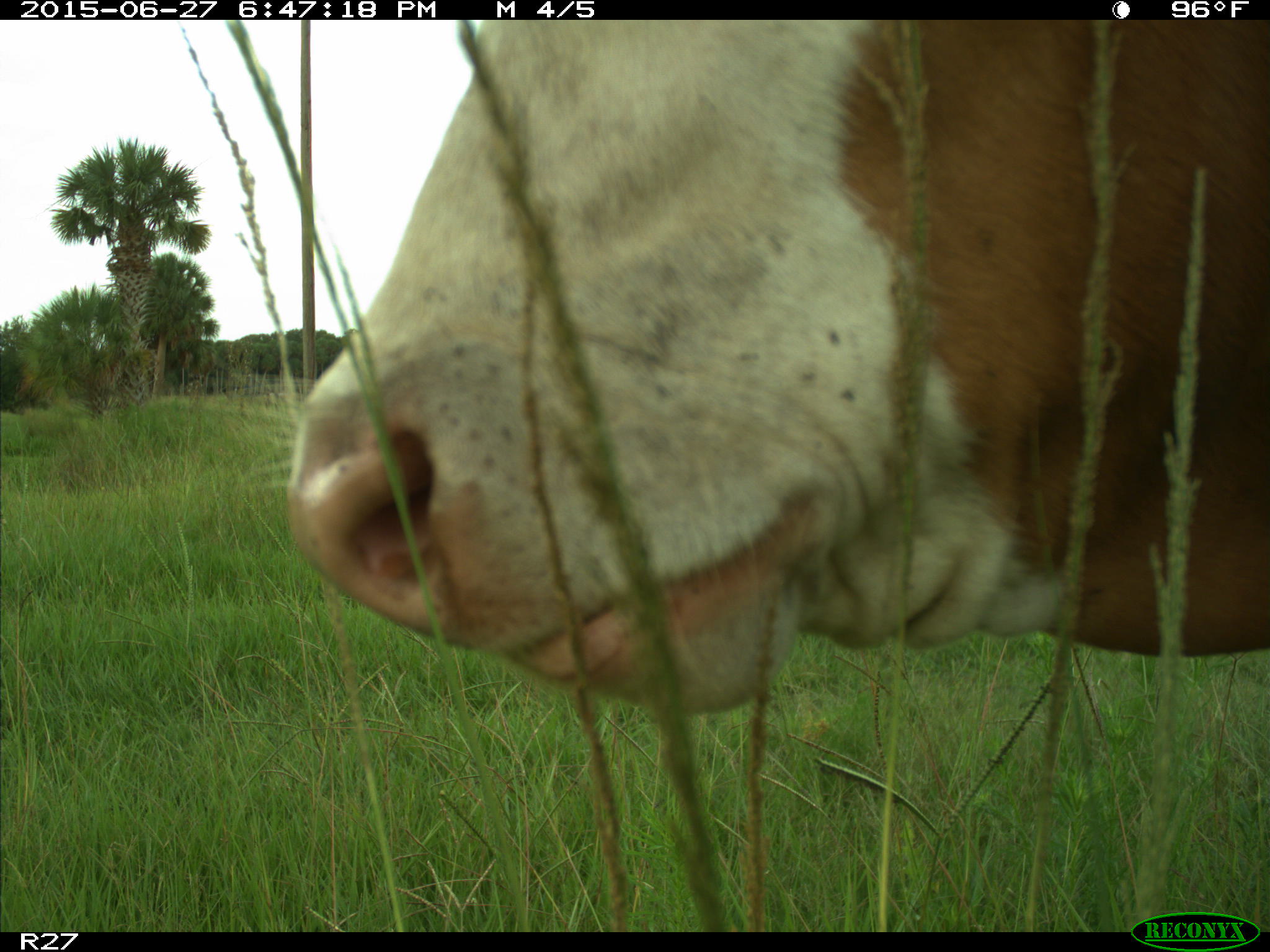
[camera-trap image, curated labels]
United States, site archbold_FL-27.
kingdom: Animalia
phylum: Chordata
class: Mammalia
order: Artiodactyla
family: Bovidae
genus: Bos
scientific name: Bos taurus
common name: domestic cow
Bos taurus (domestic cow).